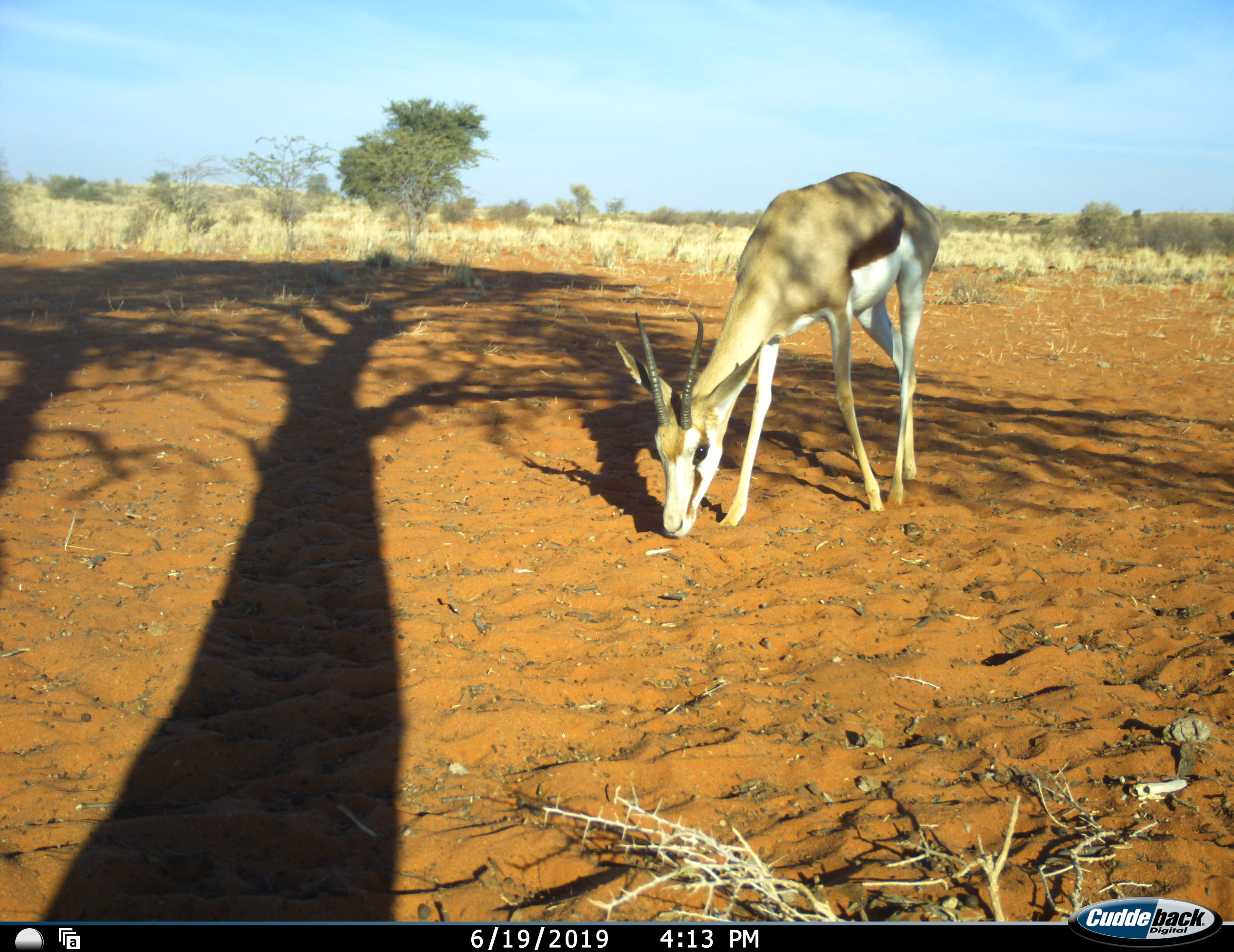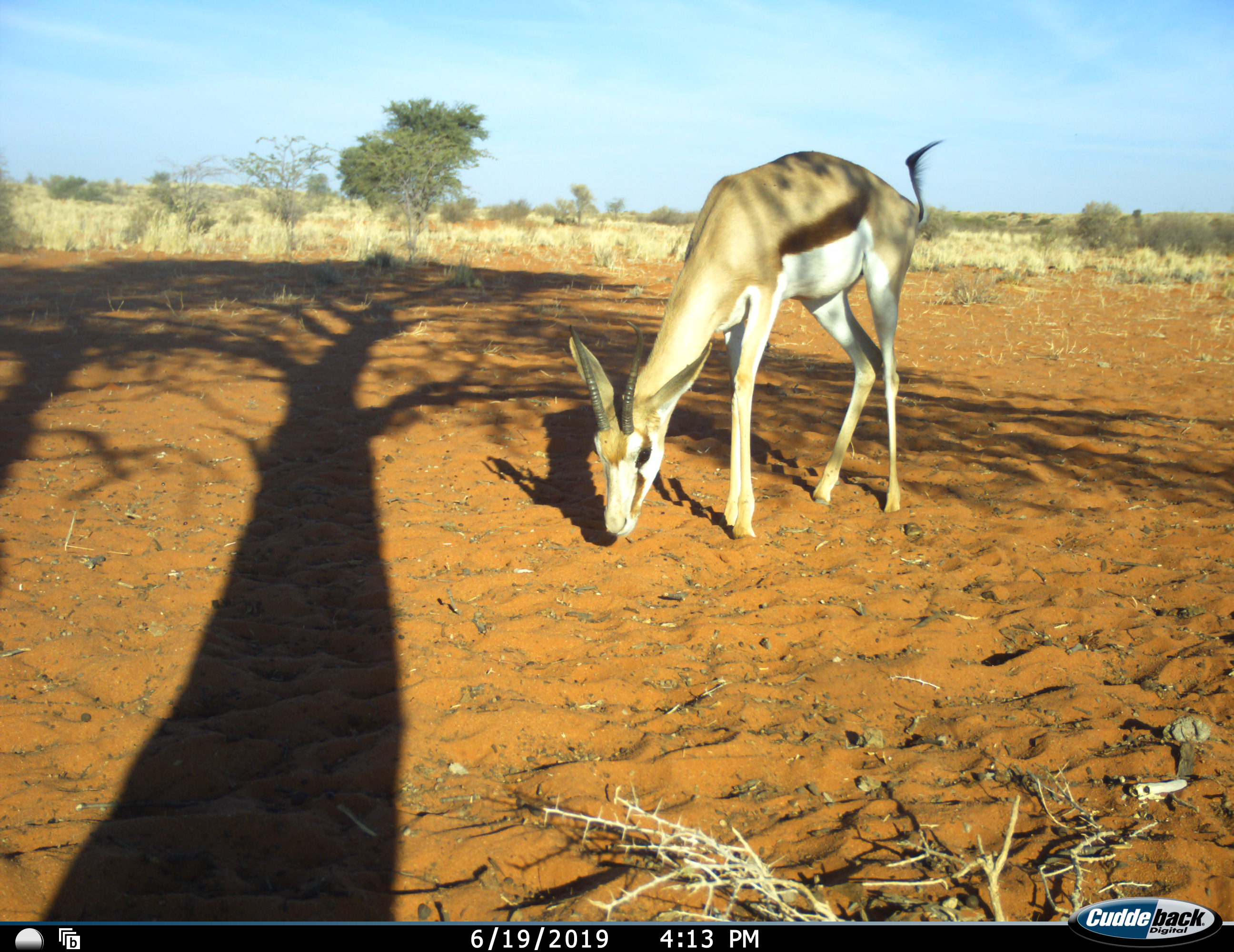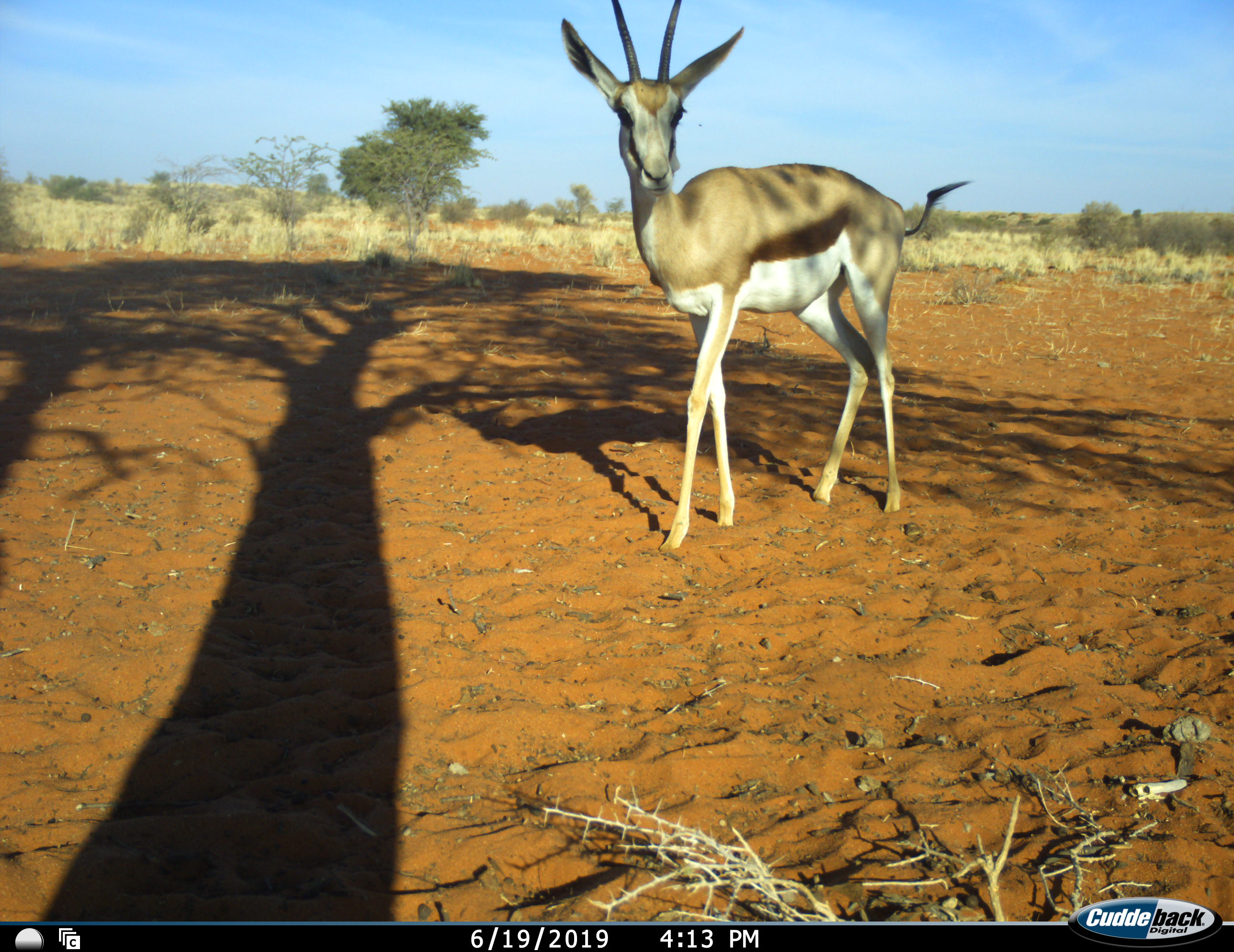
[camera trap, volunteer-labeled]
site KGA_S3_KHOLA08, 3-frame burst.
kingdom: Animalia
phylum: Chordata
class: Mammalia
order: Artiodactyla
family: Bovidae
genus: Antidorcas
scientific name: Antidorcas marsupialis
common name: springbok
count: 1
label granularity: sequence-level